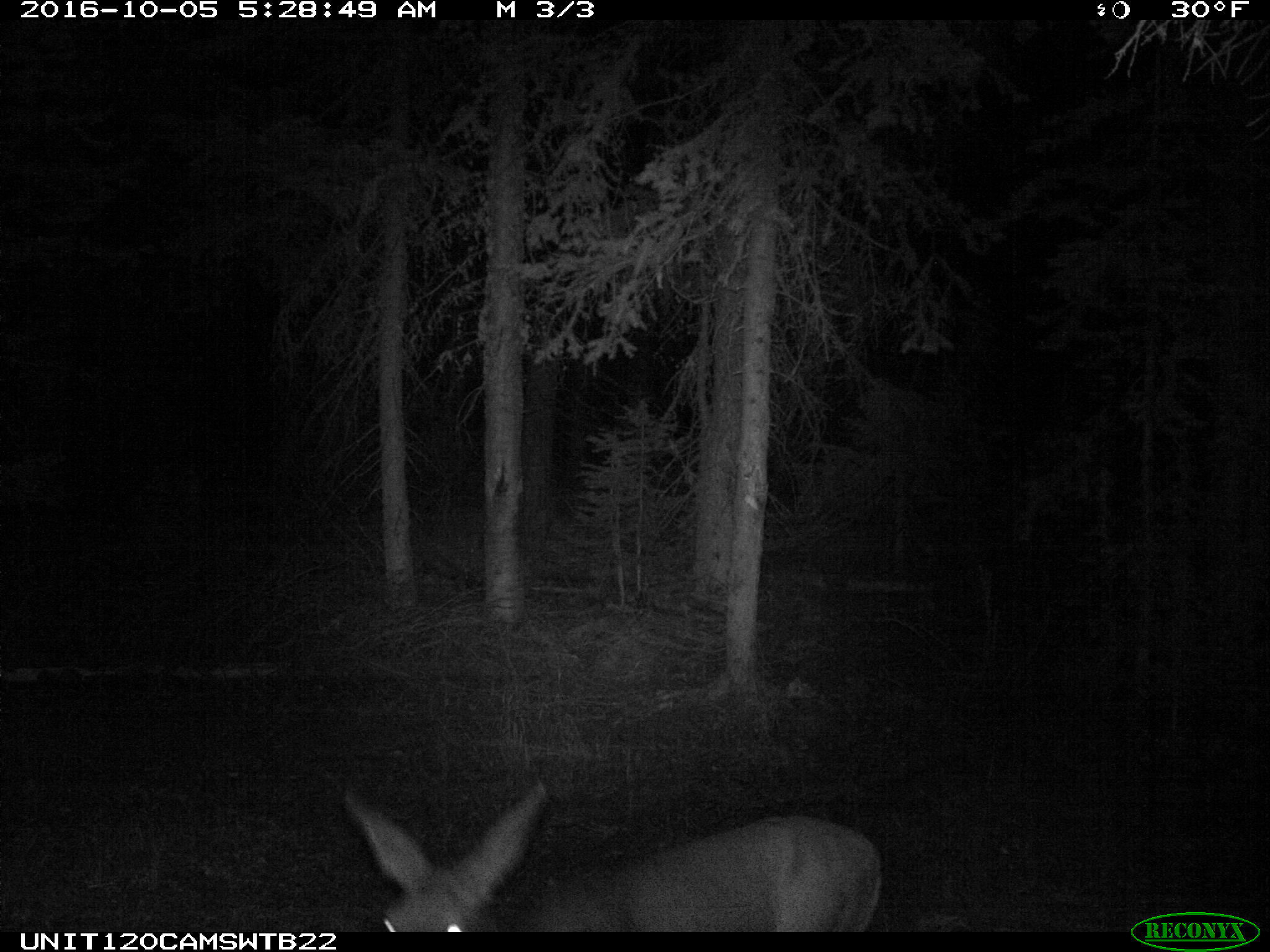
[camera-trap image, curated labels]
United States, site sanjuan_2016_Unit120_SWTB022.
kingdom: Animalia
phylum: Chordata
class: Mammalia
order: Artiodactyla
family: Cervidae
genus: Odocoileus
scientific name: Odocoileus hemionus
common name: mule deer